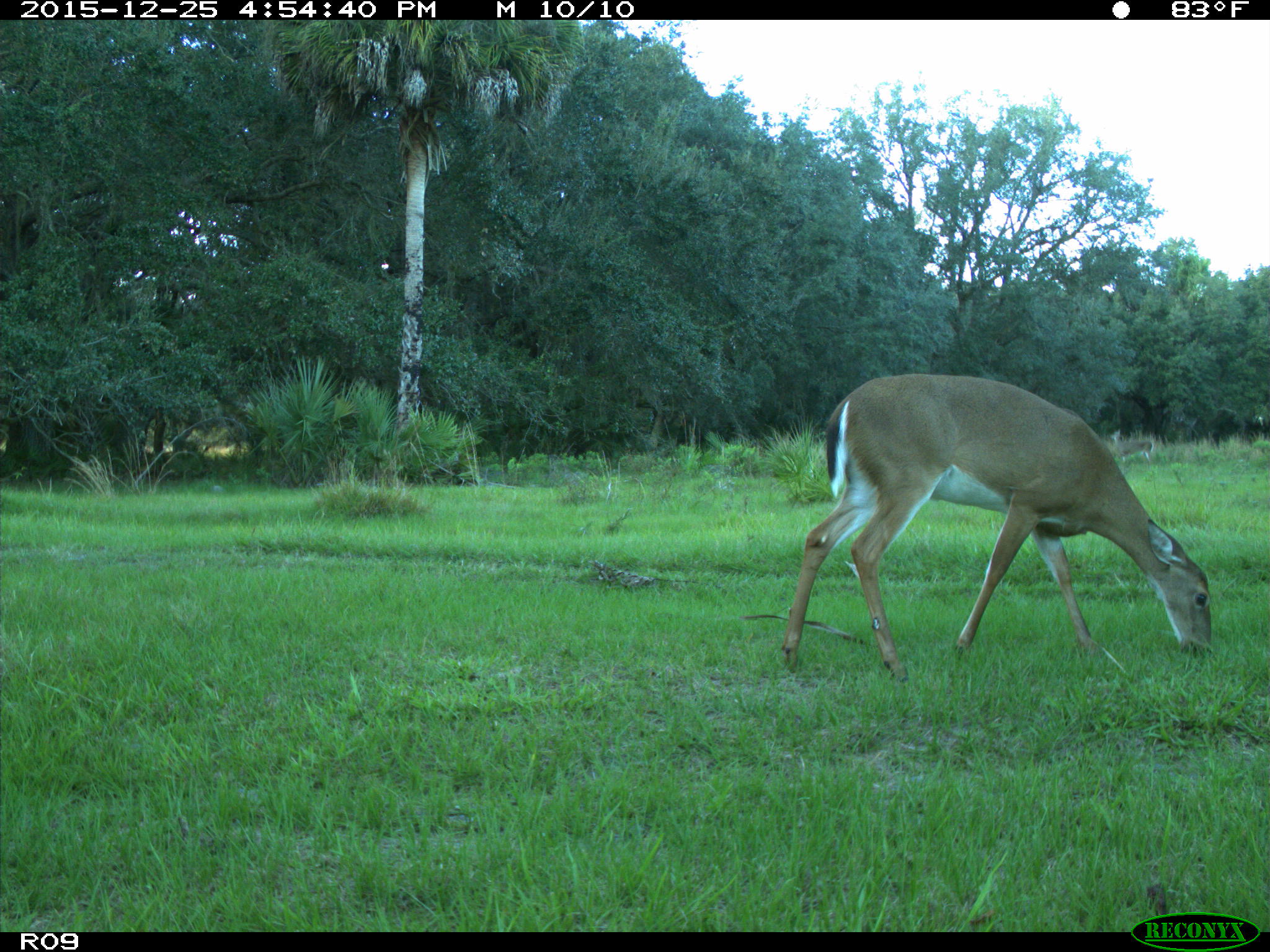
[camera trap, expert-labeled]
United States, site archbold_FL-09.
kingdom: Animalia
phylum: Chordata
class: Mammalia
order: Artiodactyla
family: Cervidae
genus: Odocoileus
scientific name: Odocoileus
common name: deer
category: unidentified deer